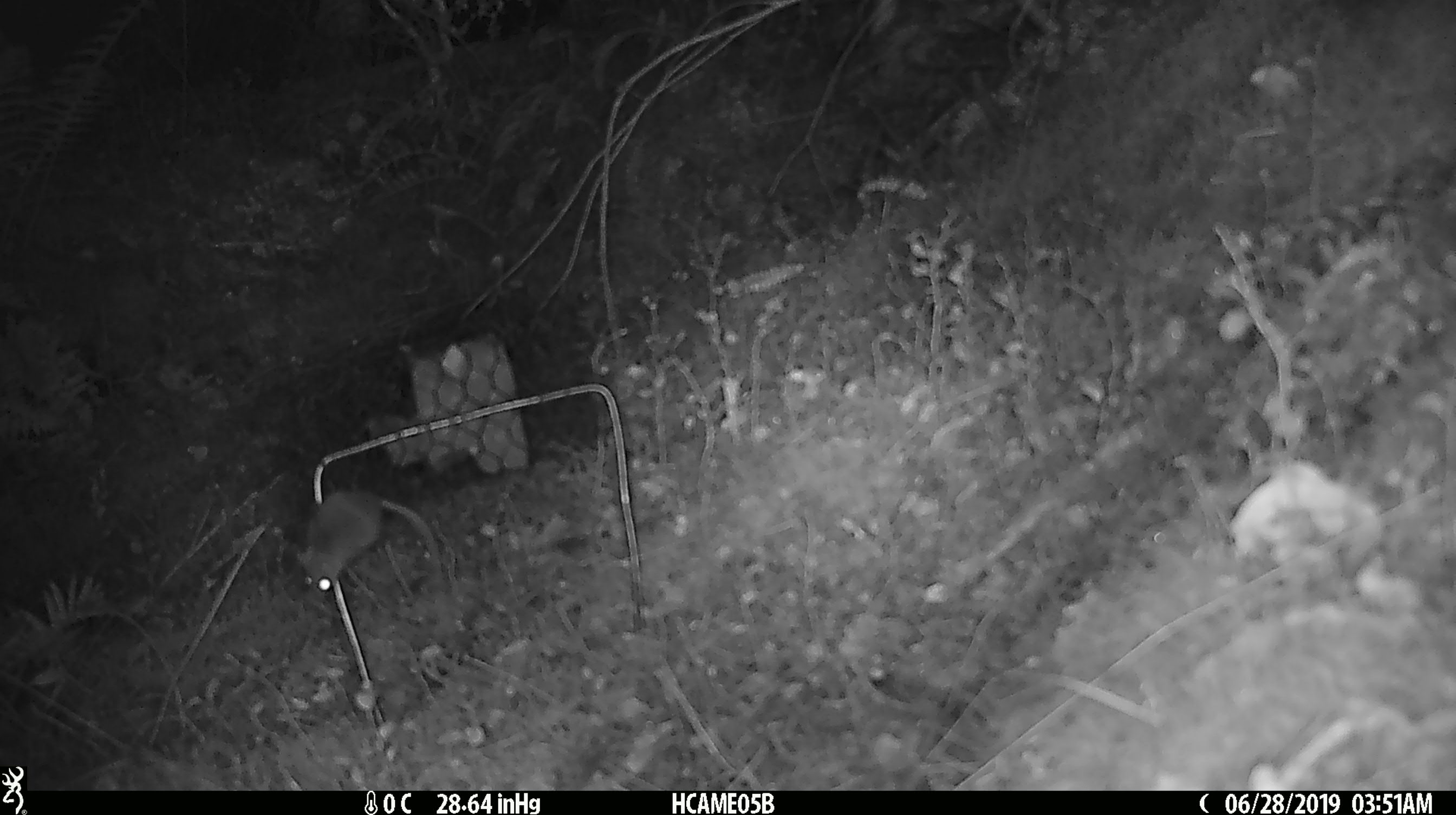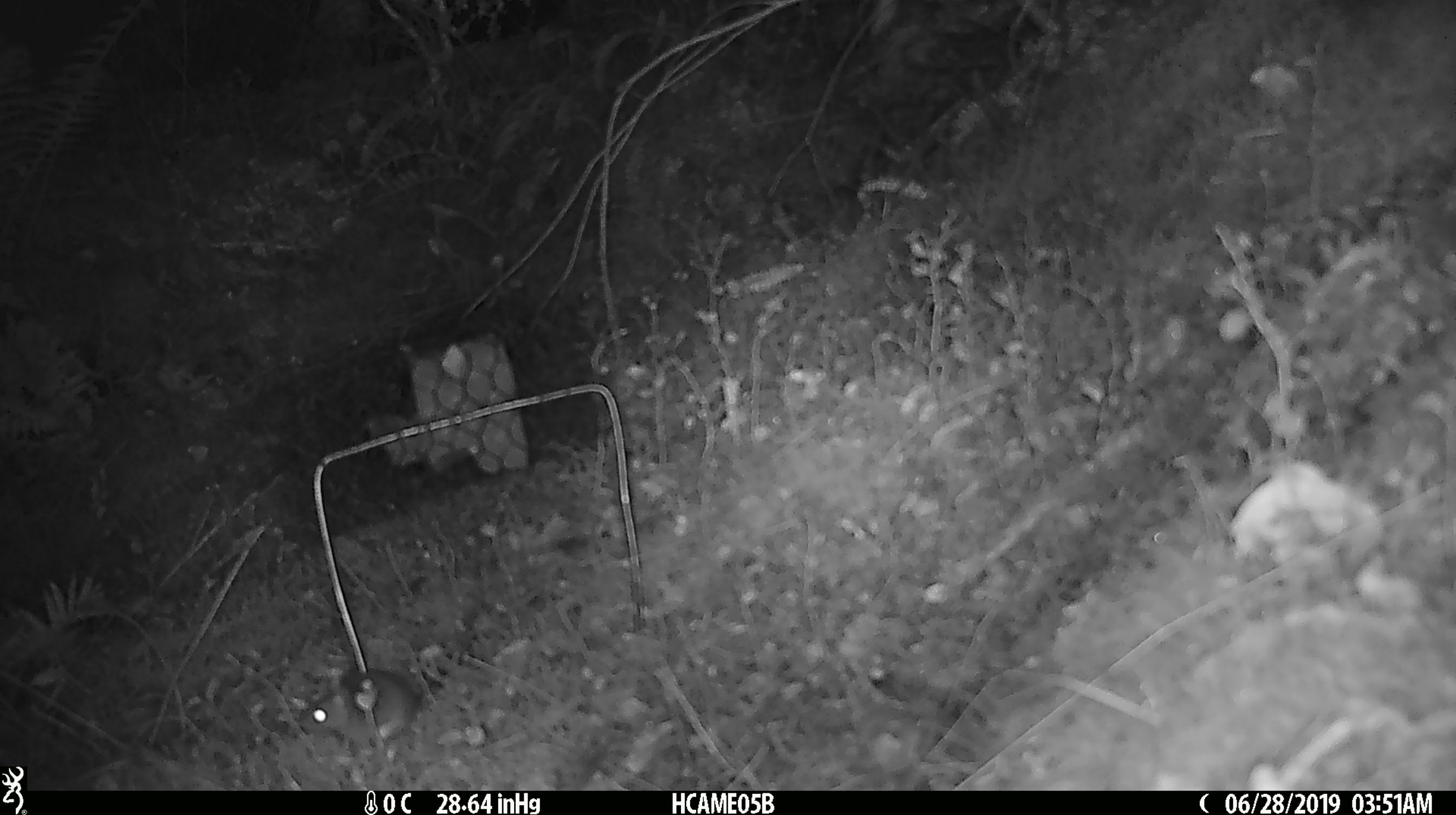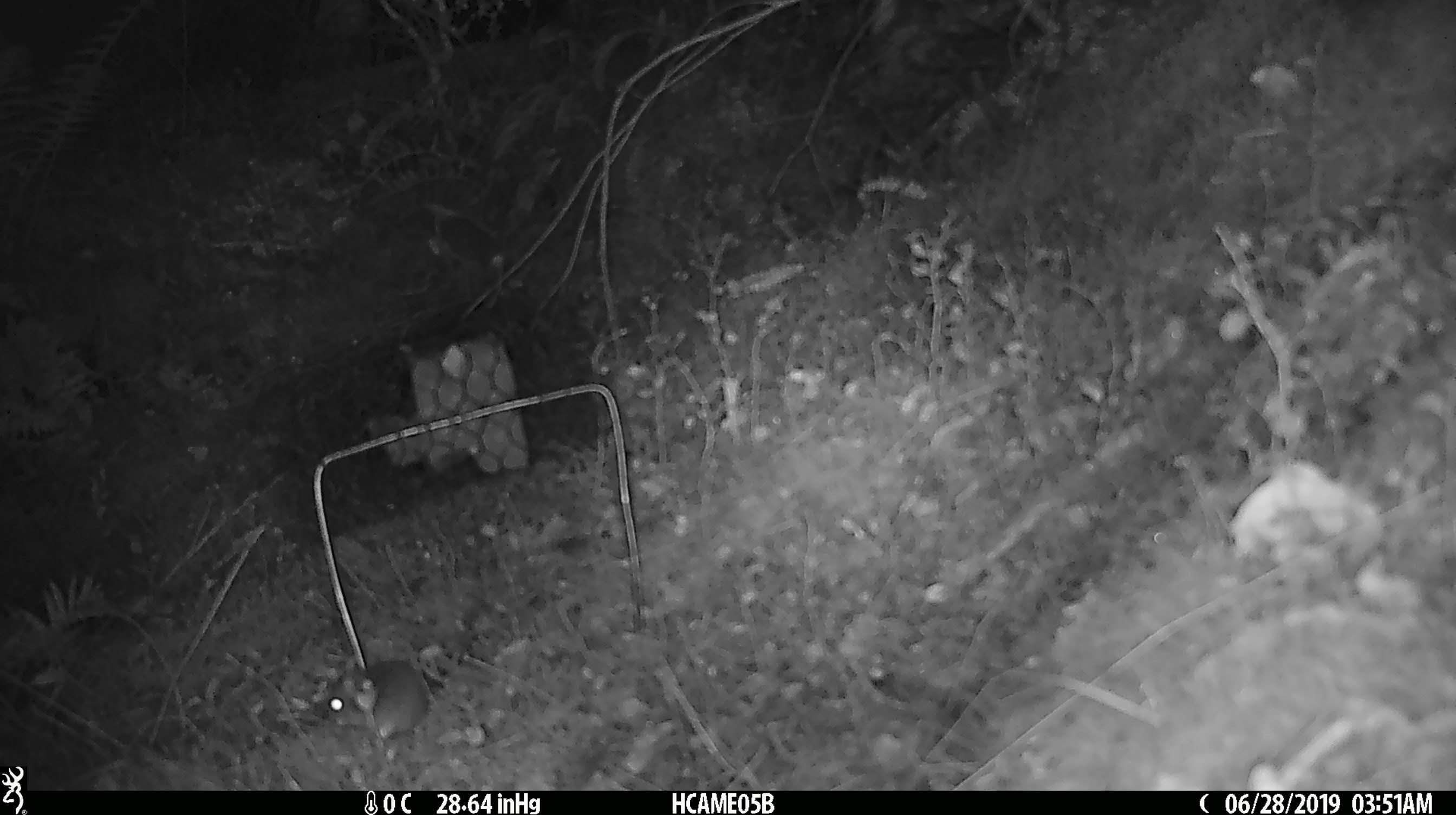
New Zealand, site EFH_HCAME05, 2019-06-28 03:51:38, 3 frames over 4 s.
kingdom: Animalia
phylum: Chordata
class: Mammalia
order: Rodentia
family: Muridae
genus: Mus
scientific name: Mus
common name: mouse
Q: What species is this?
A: Mouse (Mus).